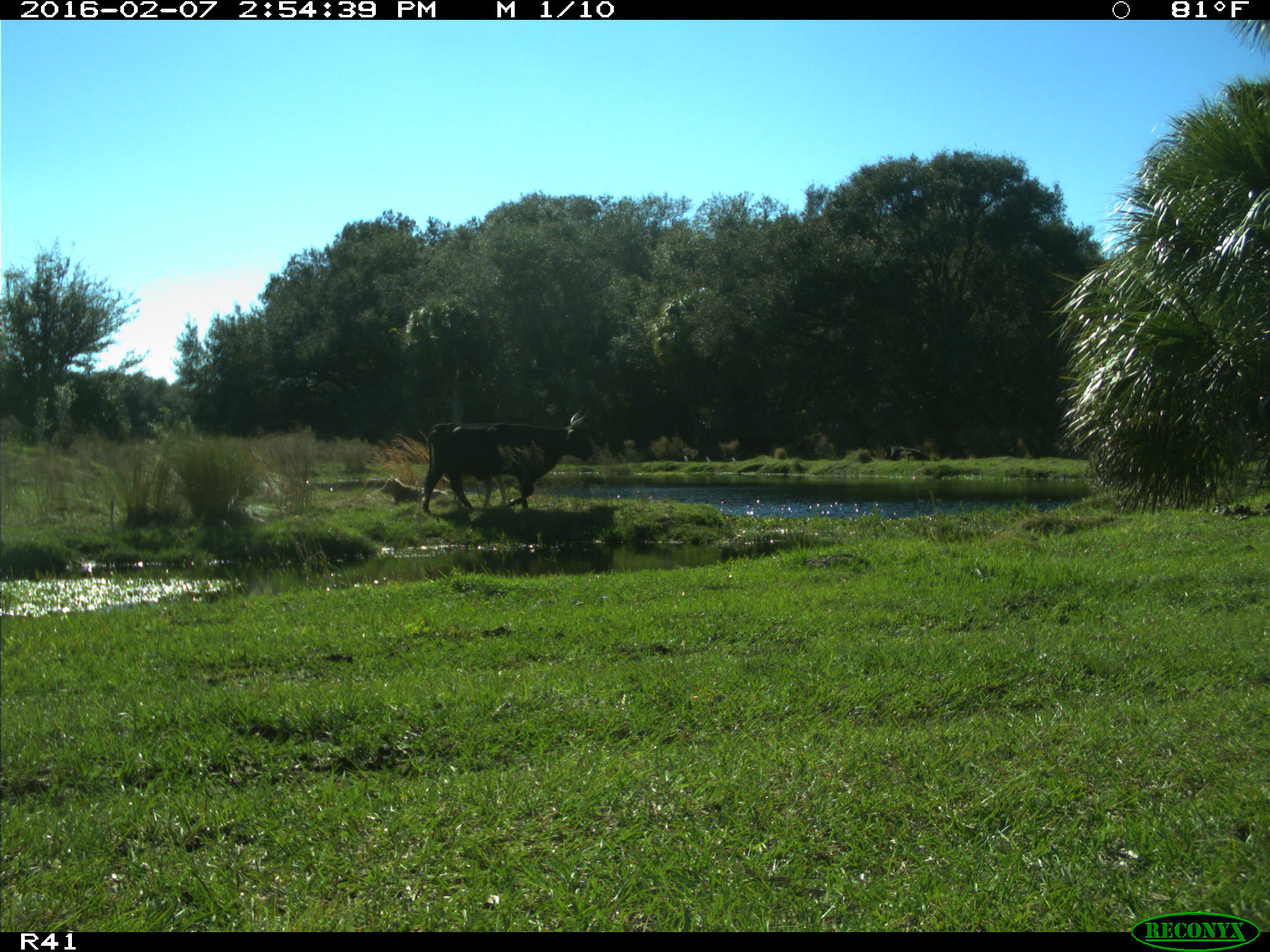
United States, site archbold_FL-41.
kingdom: Animalia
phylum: Chordata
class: Mammalia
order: Artiodactyla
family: Bovidae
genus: Bos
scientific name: Bos taurus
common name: domestic cow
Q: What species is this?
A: Bos taurus (domestic cow).